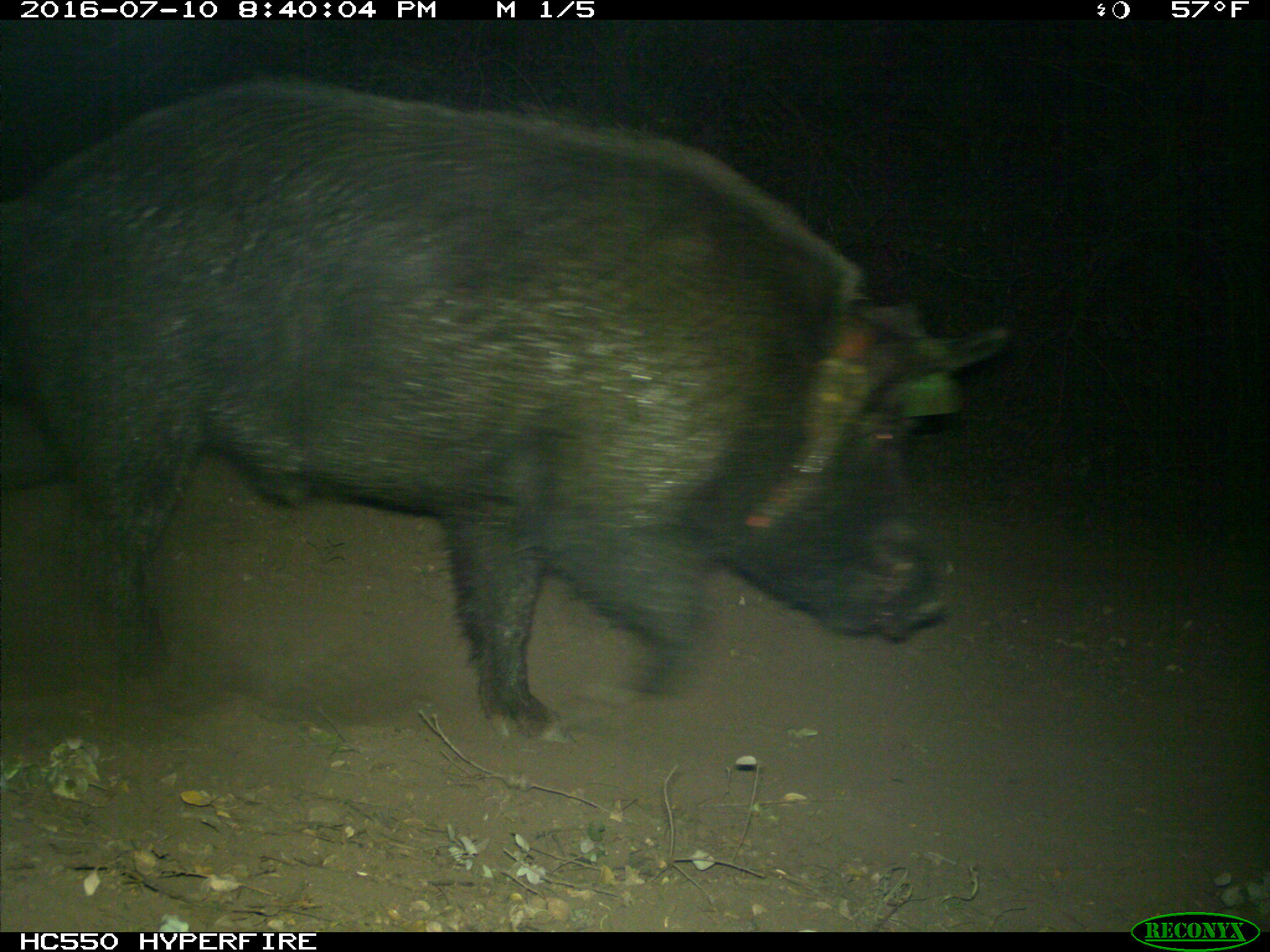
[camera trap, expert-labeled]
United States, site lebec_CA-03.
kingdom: Animalia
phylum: Chordata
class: Mammalia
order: Artiodactyla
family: Suidae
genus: Sus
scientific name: Sus scrofa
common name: wild boar